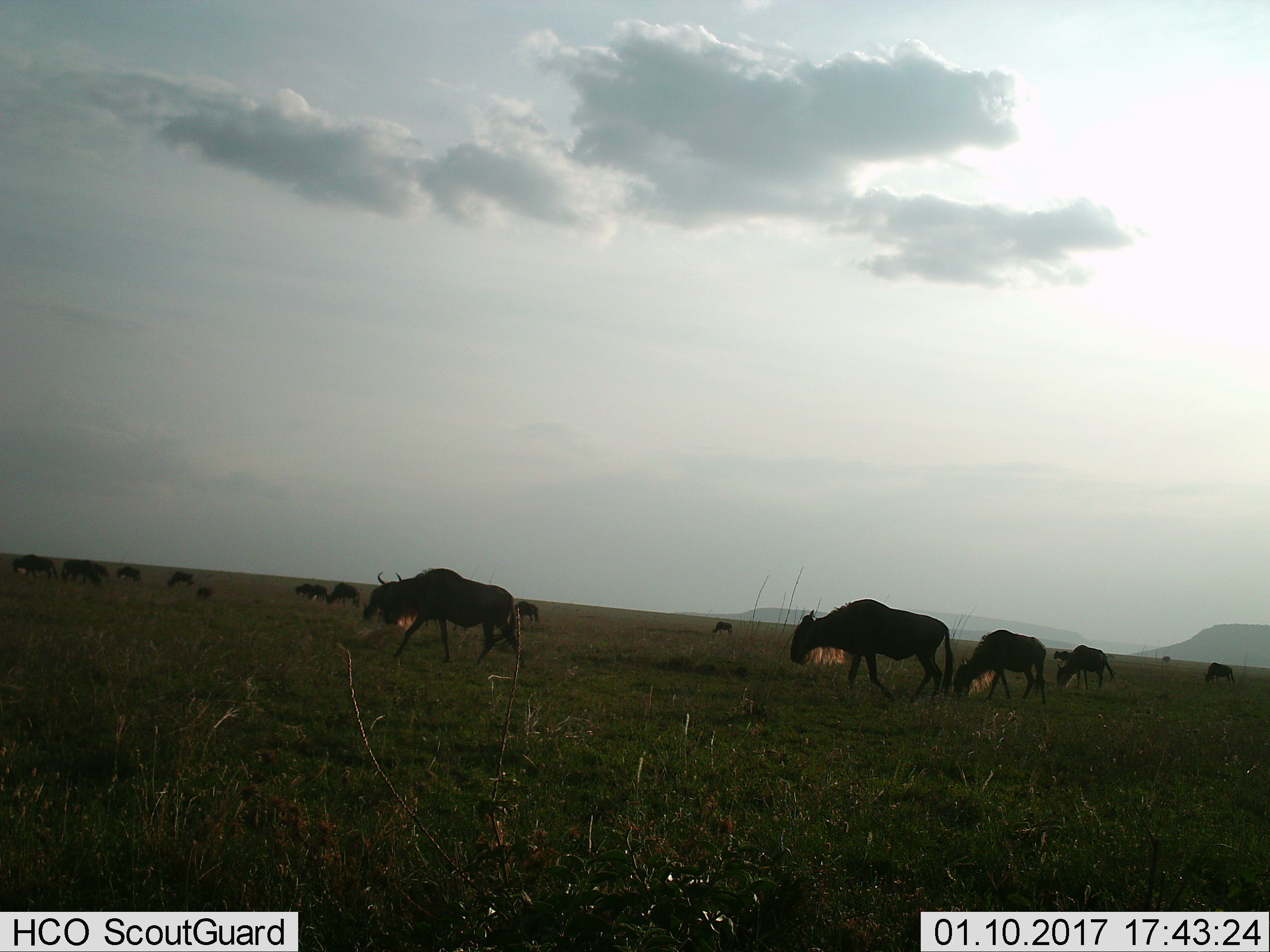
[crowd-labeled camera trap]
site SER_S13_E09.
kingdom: Animalia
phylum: Chordata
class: Mammalia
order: Artiodactyla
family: Bovidae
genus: Connochaetes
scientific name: Connochaetes taurinus taurinus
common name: blue wildebeest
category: wildebeestblue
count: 11-50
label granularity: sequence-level